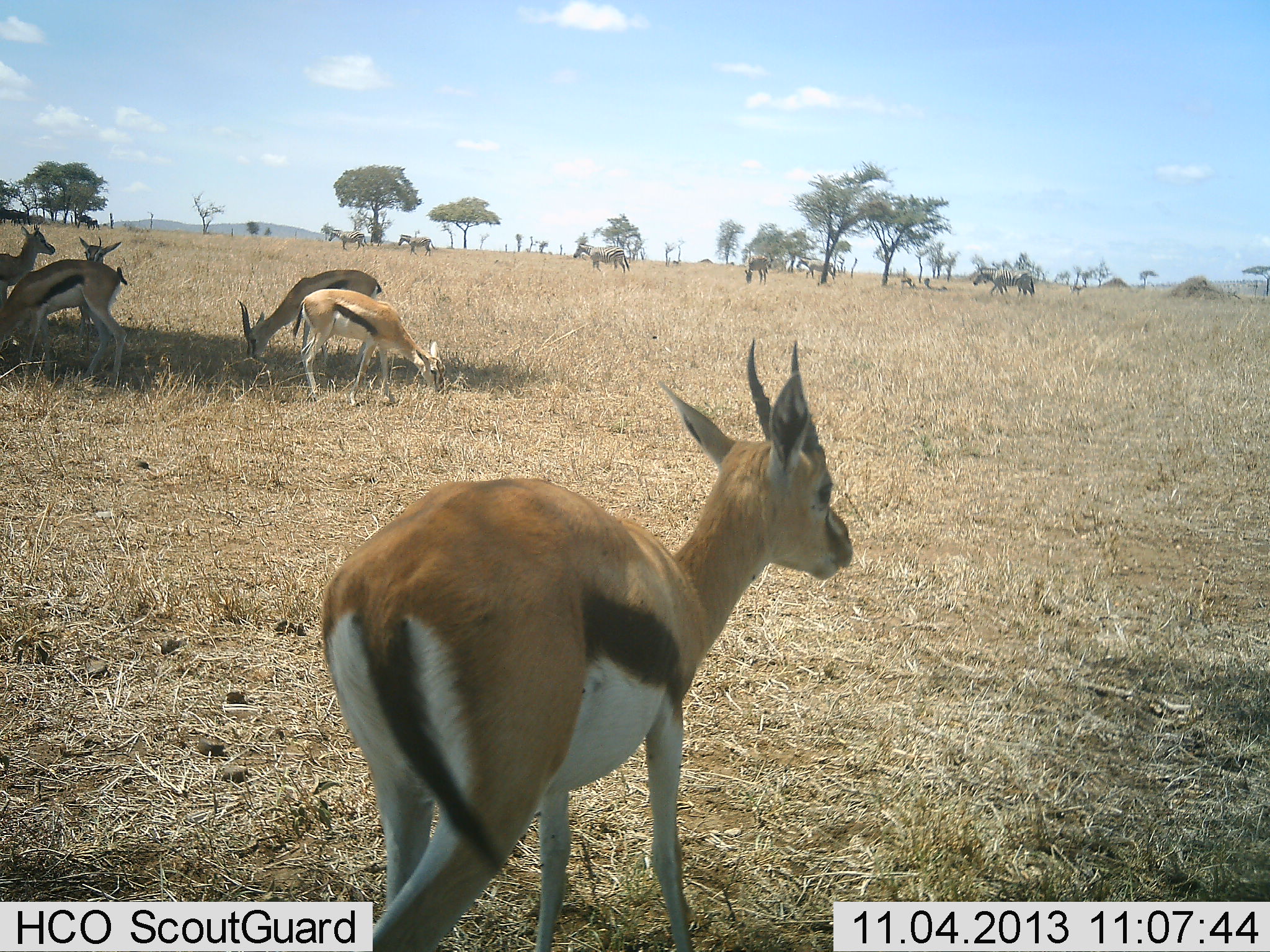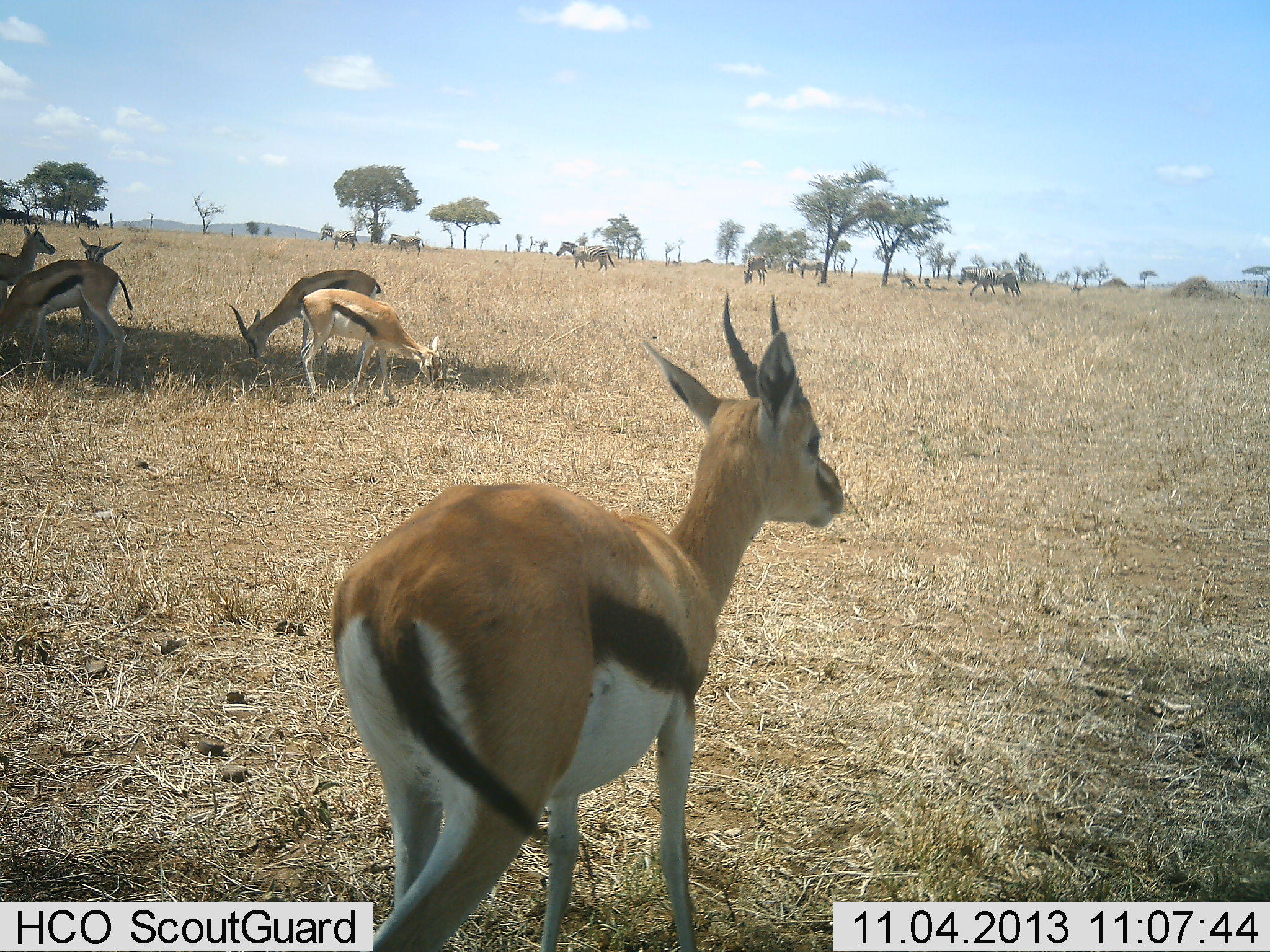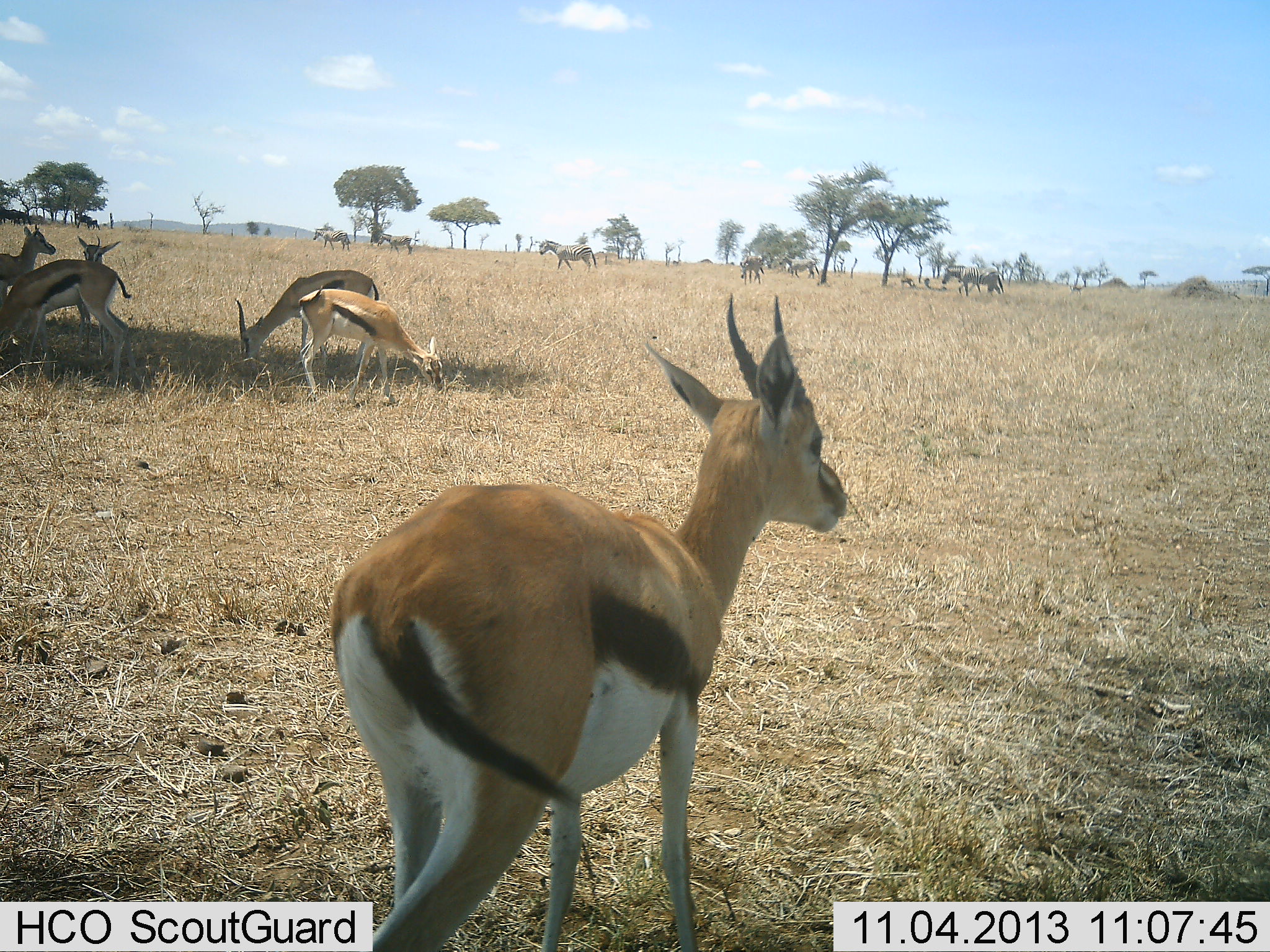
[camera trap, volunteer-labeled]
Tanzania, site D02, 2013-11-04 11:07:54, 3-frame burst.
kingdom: Animalia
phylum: Chordata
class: Mammalia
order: Artiodactyla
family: Bovidae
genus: Eudorcas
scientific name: Eudorcas thomsonii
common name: thomson's gazelle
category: gazellethomsons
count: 6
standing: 87%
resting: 20%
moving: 20%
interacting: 0%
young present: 0%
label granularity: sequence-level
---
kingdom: Animalia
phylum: Chordata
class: Mammalia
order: Perissodactyla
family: Equidae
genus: Equus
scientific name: Equus quagga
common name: plains zebra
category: zebra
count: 6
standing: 27%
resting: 0%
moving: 91%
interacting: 0%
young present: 0%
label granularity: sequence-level